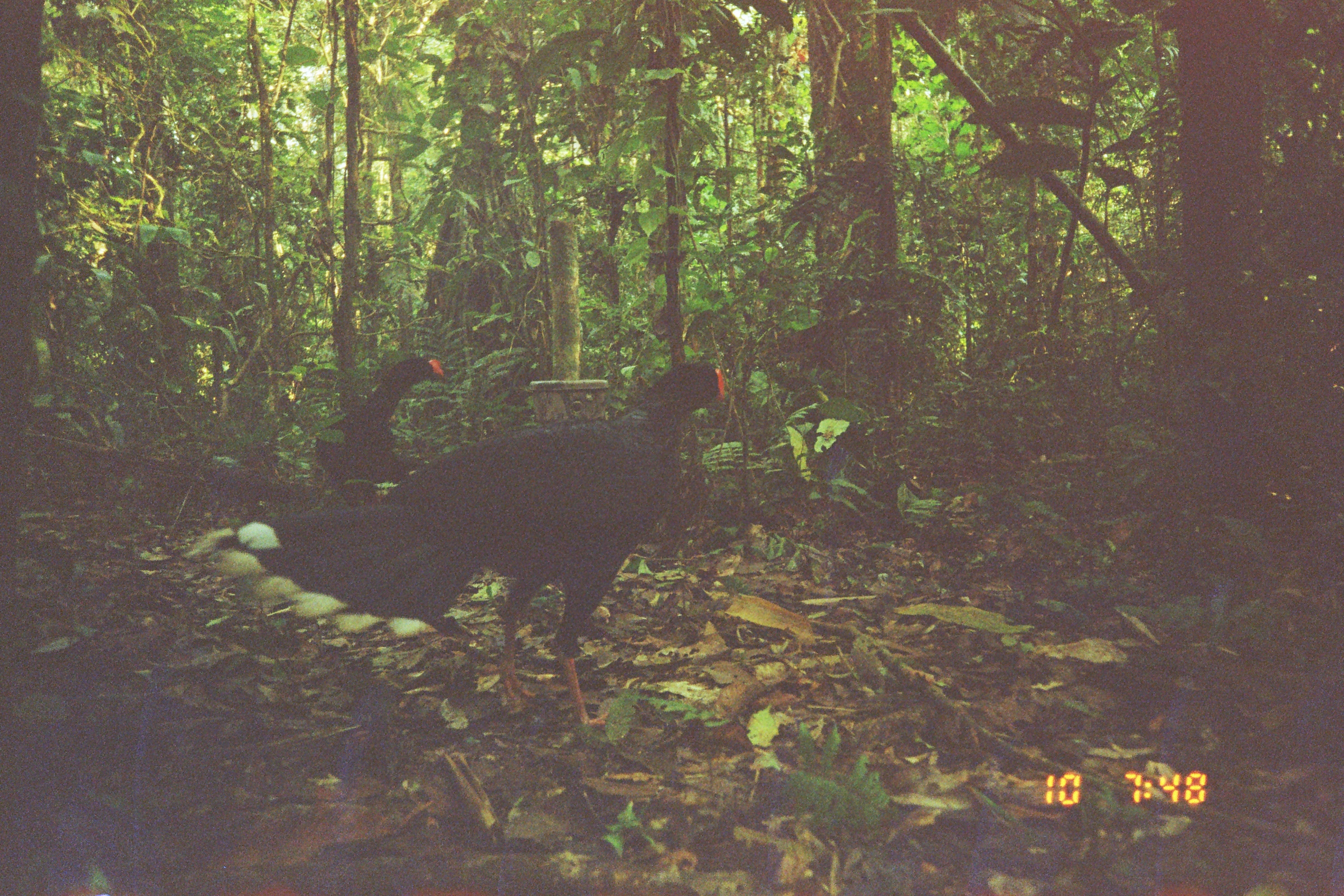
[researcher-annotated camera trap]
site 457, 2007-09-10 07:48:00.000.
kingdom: Animalia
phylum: Chordata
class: Aves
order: Galliformes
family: Cracidae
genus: Mitu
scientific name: Mitu tuberosum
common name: razor-billed curassow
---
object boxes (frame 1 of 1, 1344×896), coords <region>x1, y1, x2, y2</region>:
mitu tuberosum: <region>185, 364, 724, 727</region>; <region>315, 357, 443, 515</region>